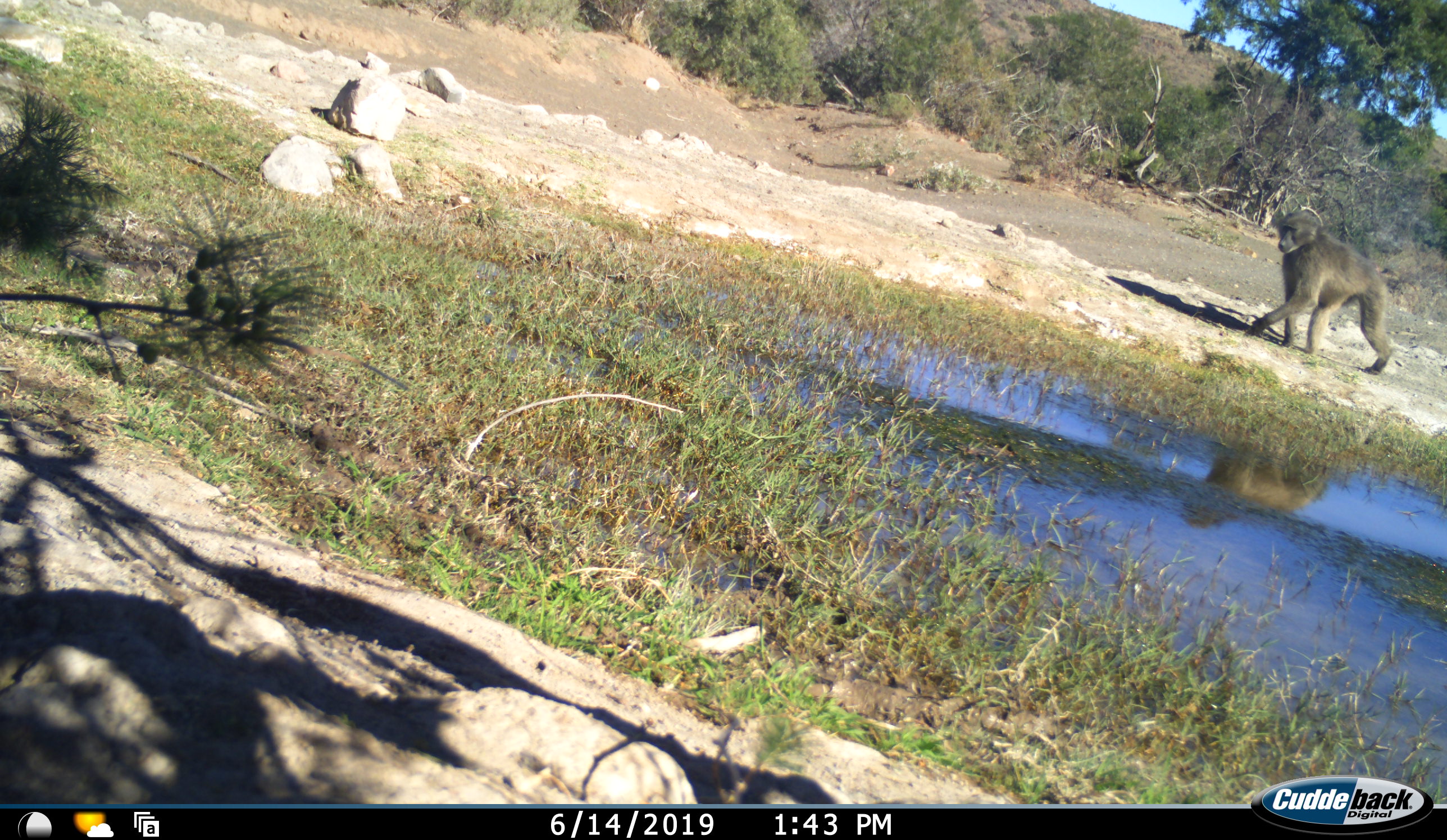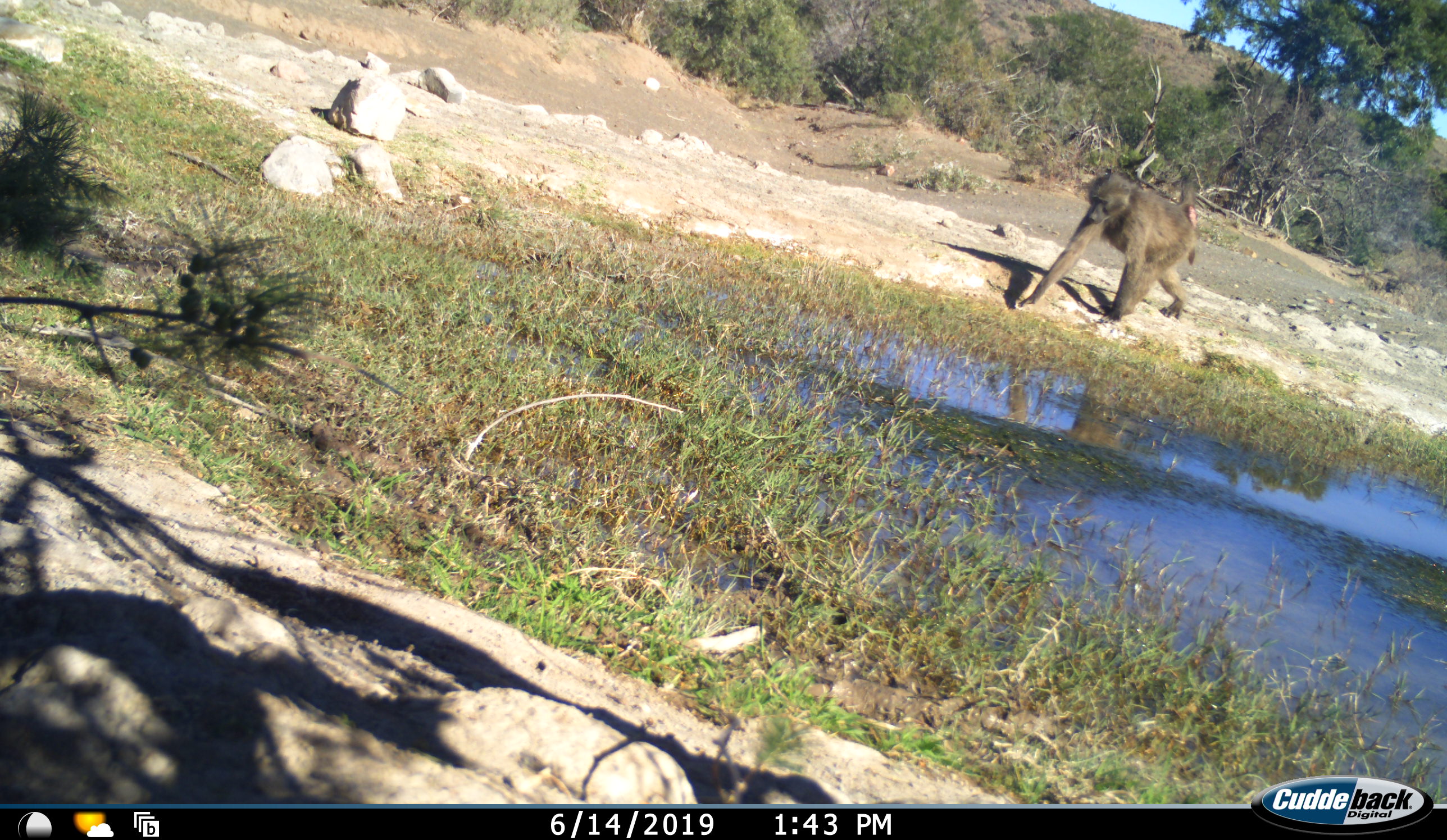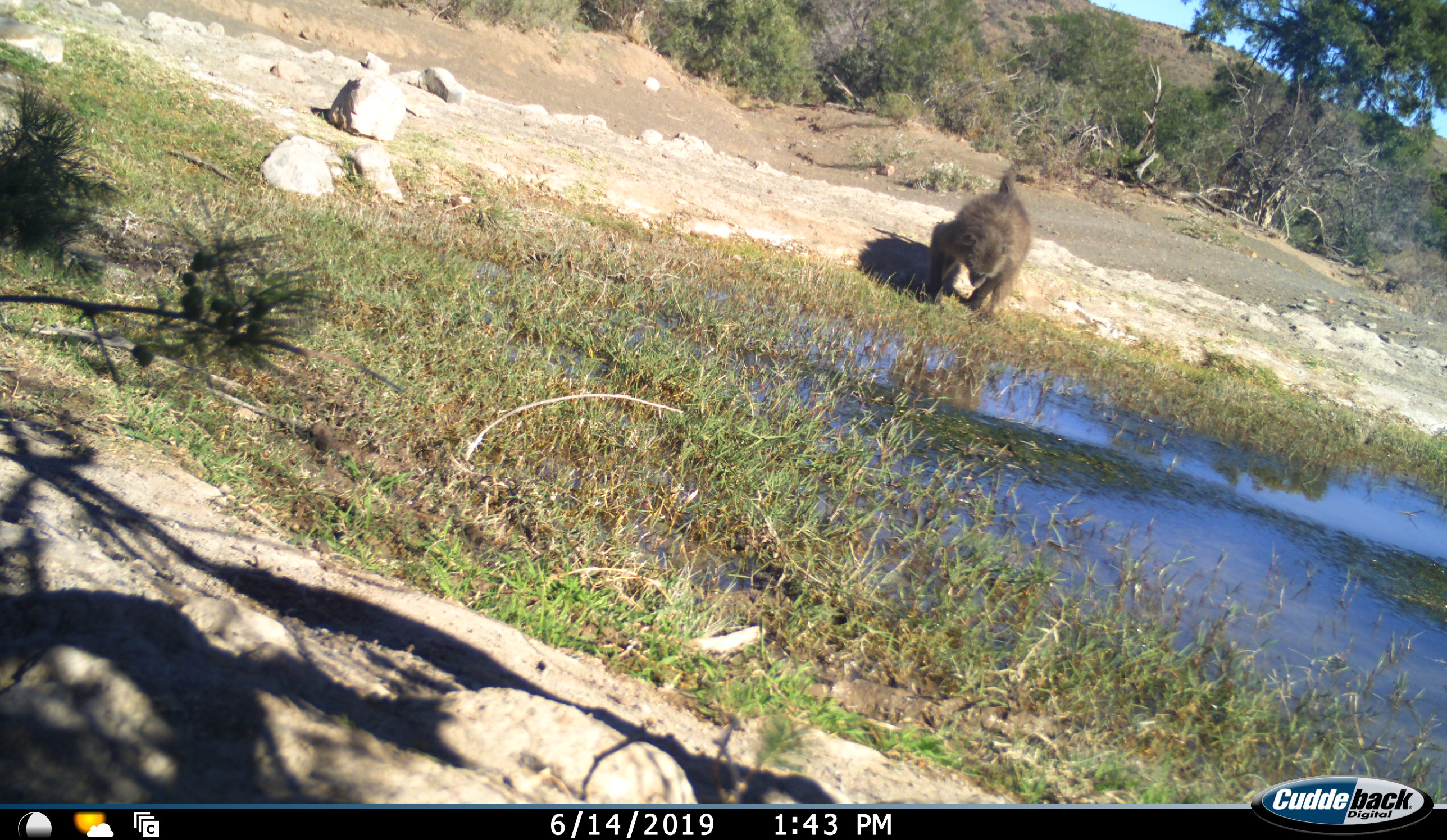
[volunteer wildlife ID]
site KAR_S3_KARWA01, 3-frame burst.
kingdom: Animalia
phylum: Chordata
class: Mammalia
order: Primates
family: Cercopithecidae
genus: Papio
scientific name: Papio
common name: baboon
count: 1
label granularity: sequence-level